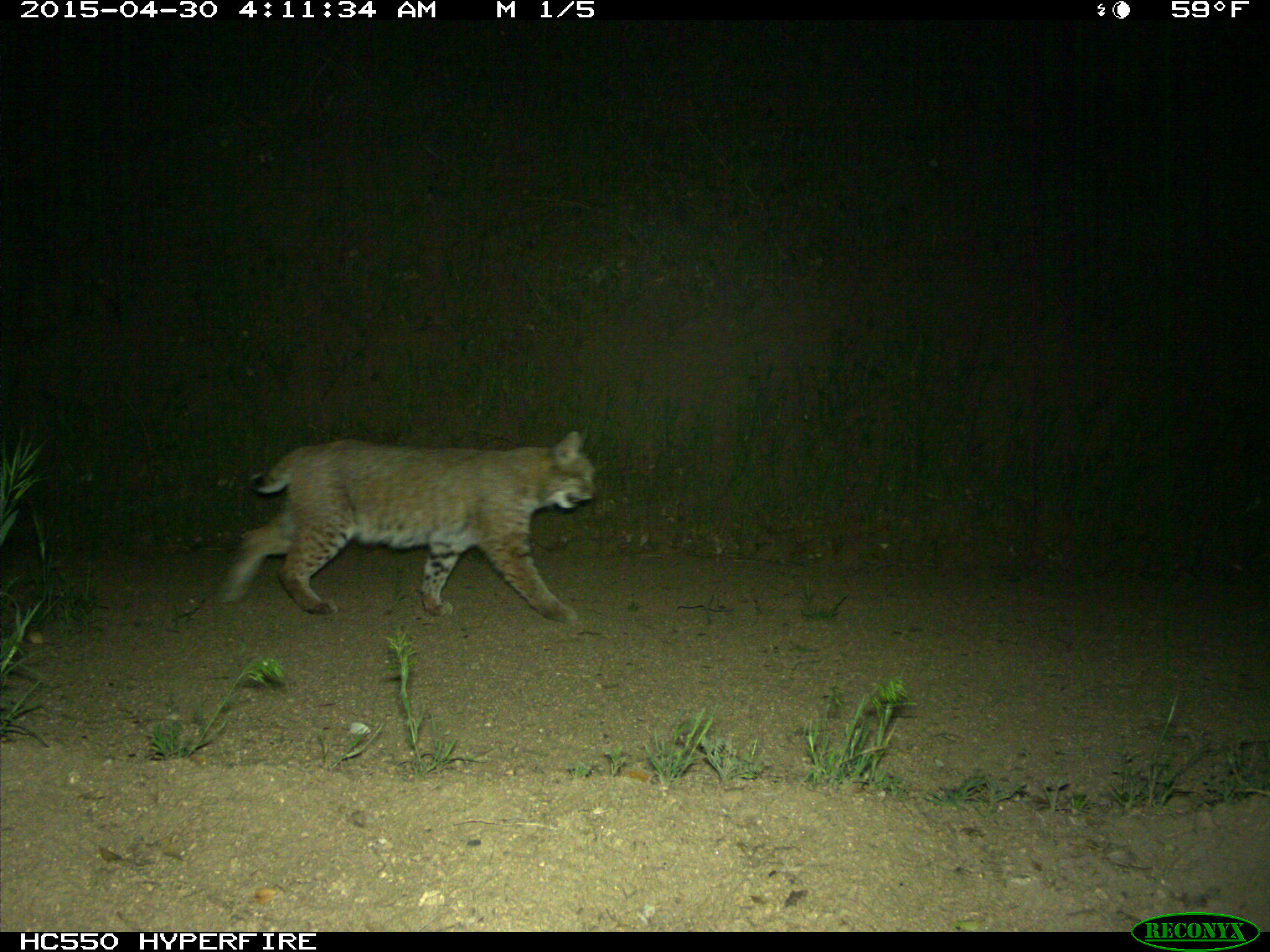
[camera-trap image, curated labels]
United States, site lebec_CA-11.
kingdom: Animalia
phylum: Chordata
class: Mammalia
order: Carnivora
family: Felidae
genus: Lynx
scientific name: Lynx rufus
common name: bobcat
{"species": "Lynx rufus (bobcat)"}